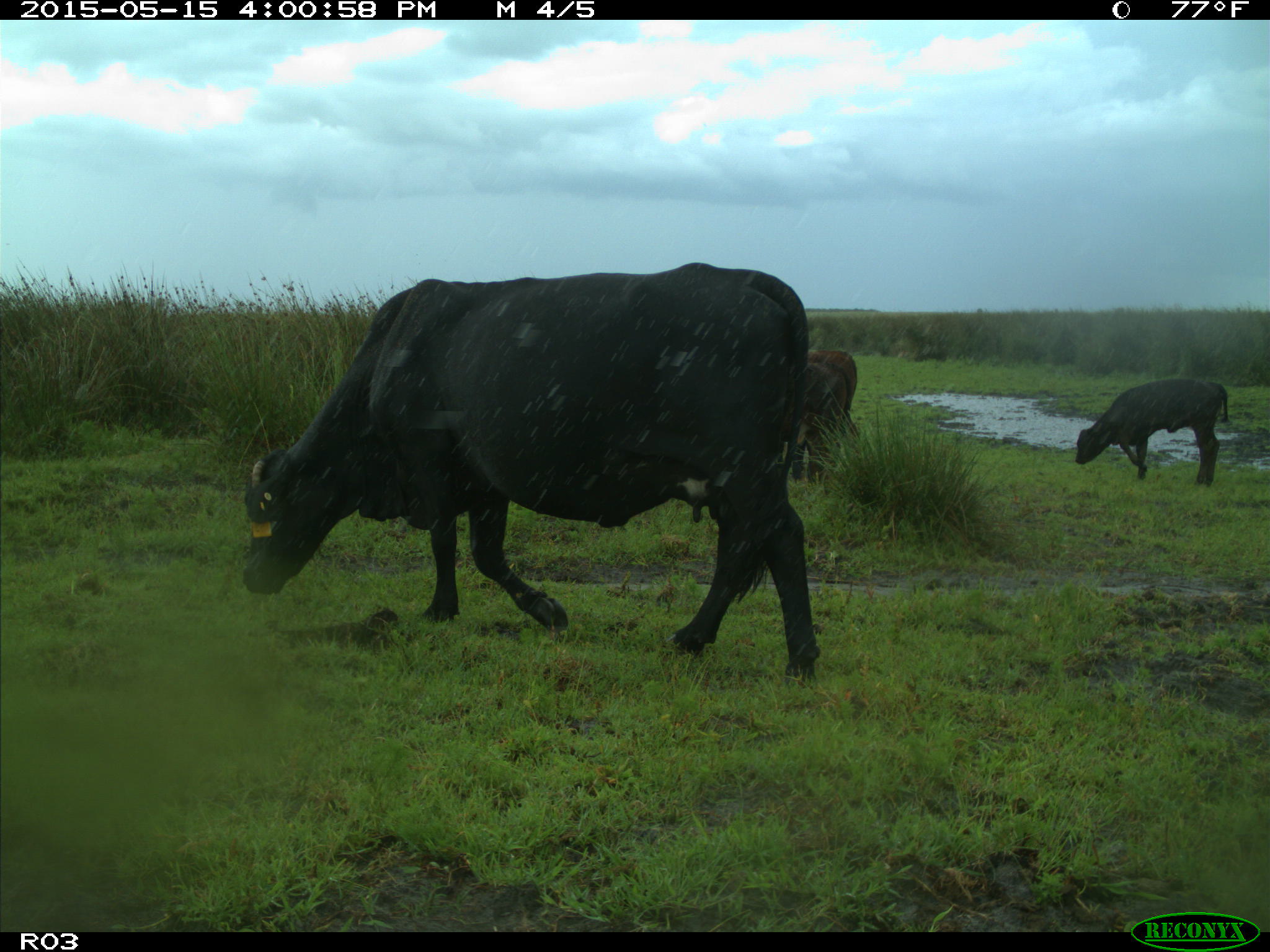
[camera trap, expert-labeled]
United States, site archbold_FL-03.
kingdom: Animalia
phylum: Chordata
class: Mammalia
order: Artiodactyla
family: Bovidae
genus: Bos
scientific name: Bos taurus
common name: domestic cow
Bos taurus (domestic cow).